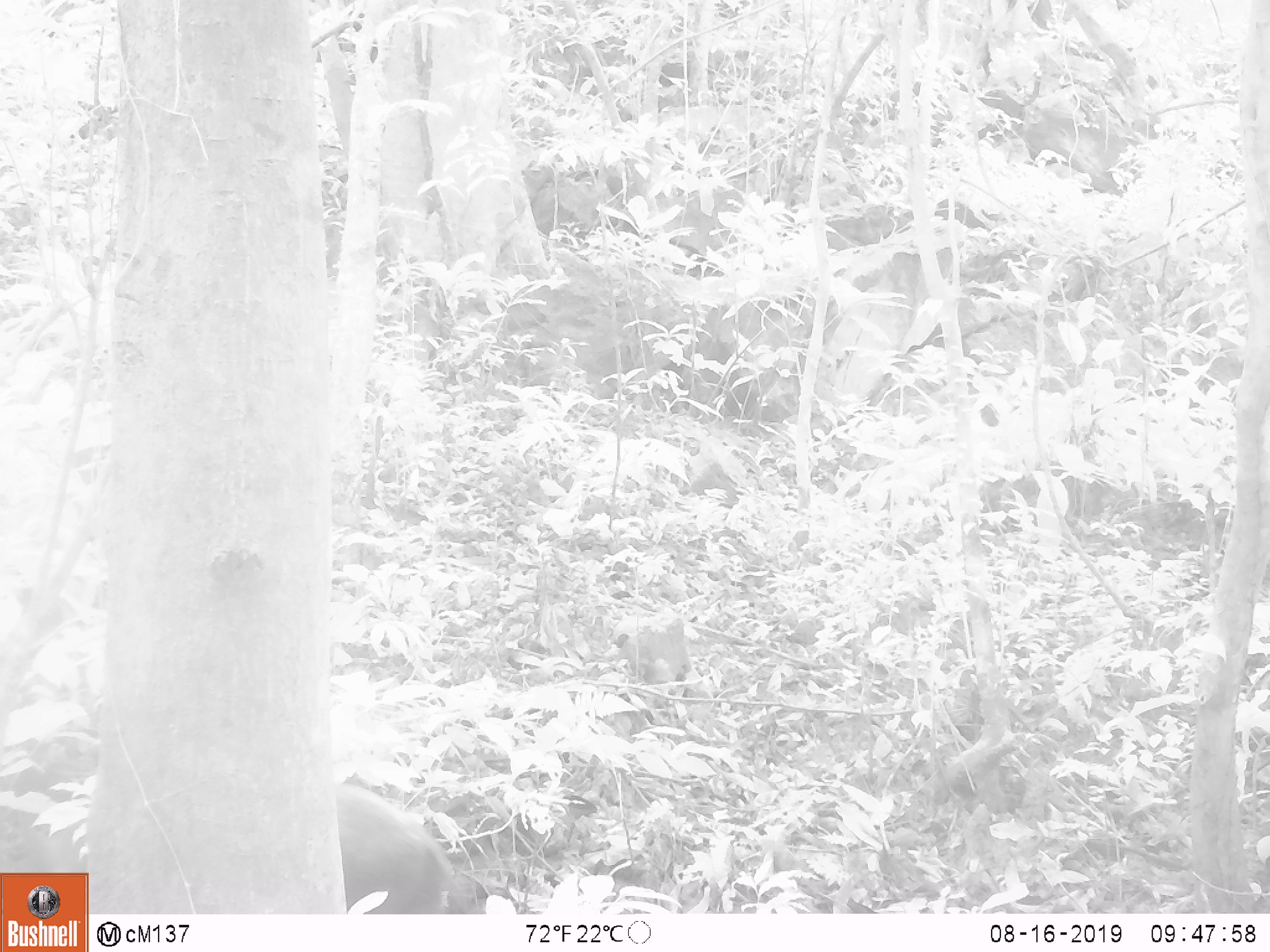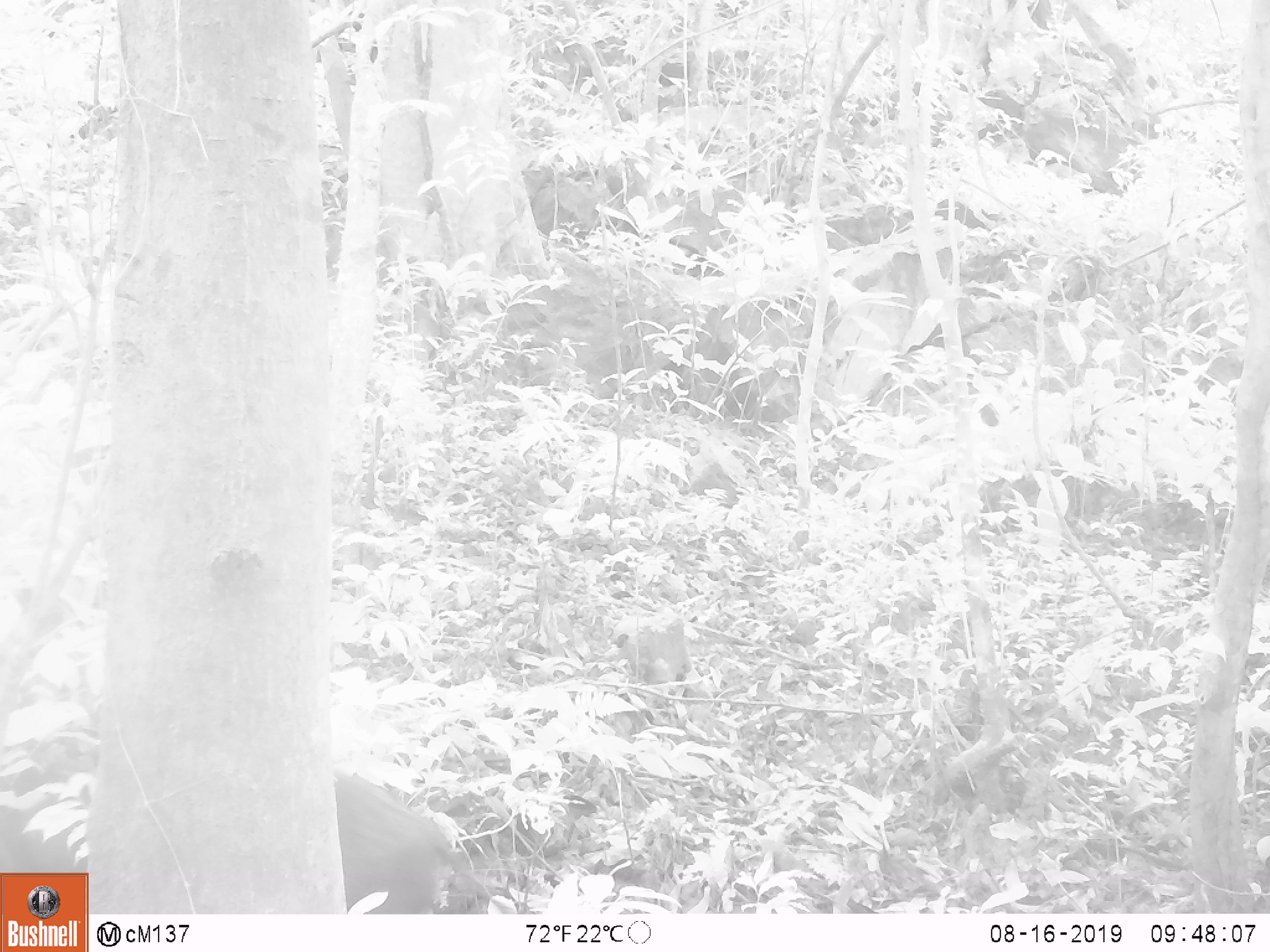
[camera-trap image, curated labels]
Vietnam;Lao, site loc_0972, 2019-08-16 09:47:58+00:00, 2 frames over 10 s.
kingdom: Animalia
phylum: Chordata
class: Mammalia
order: Artiodactyla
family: Suidae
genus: Sus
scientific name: Sus scrofa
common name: eurasian wild pig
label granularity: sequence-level